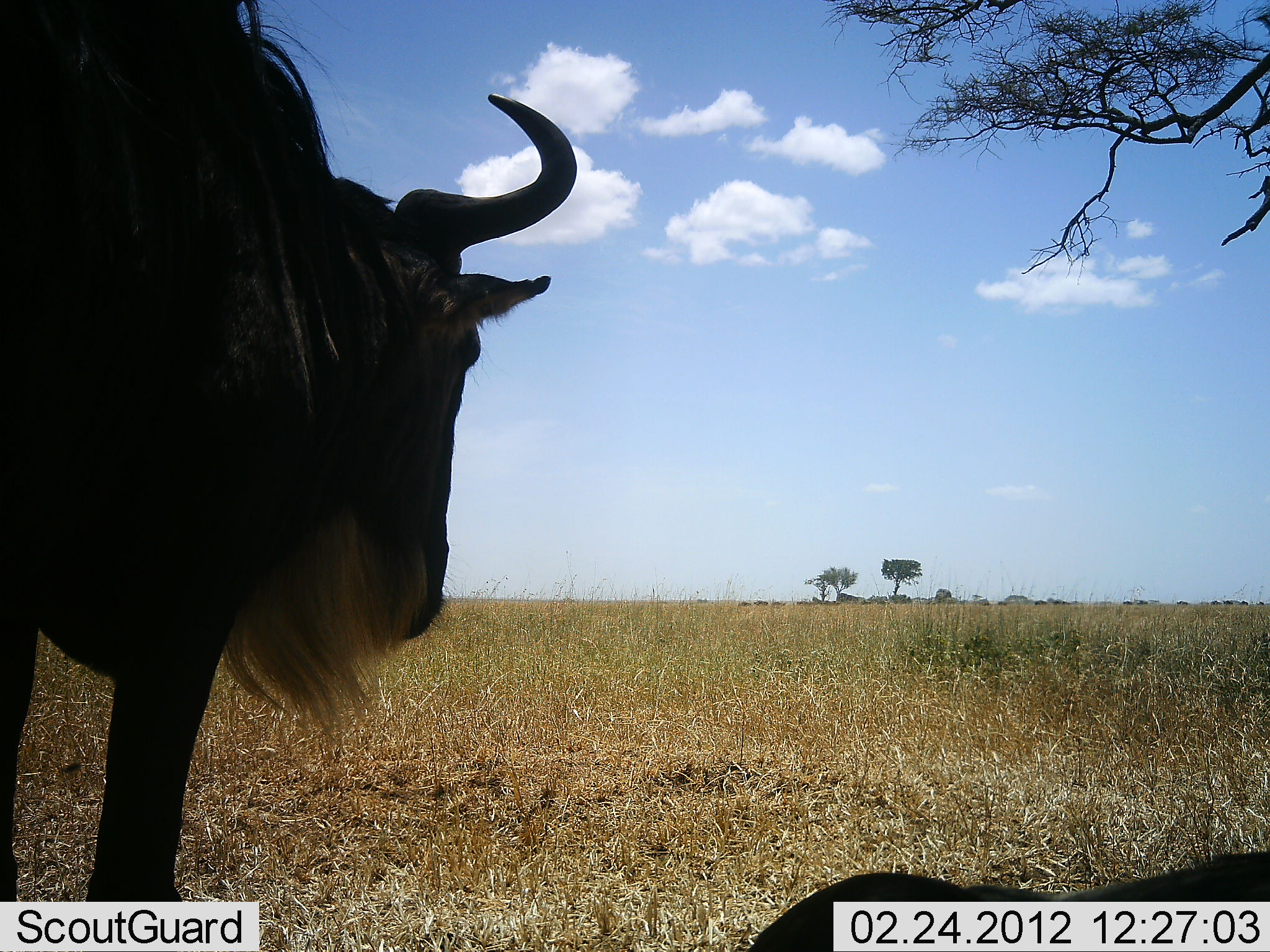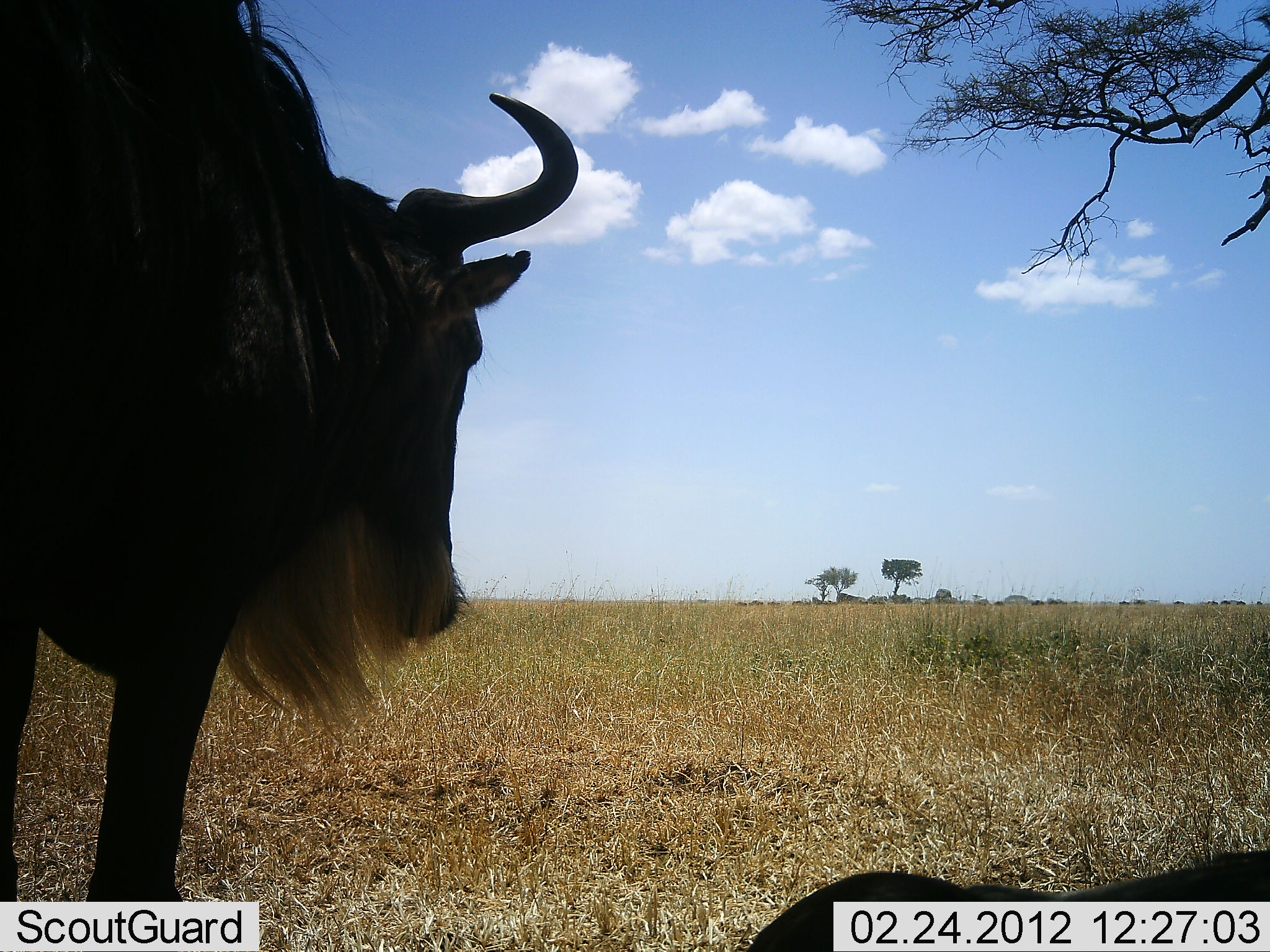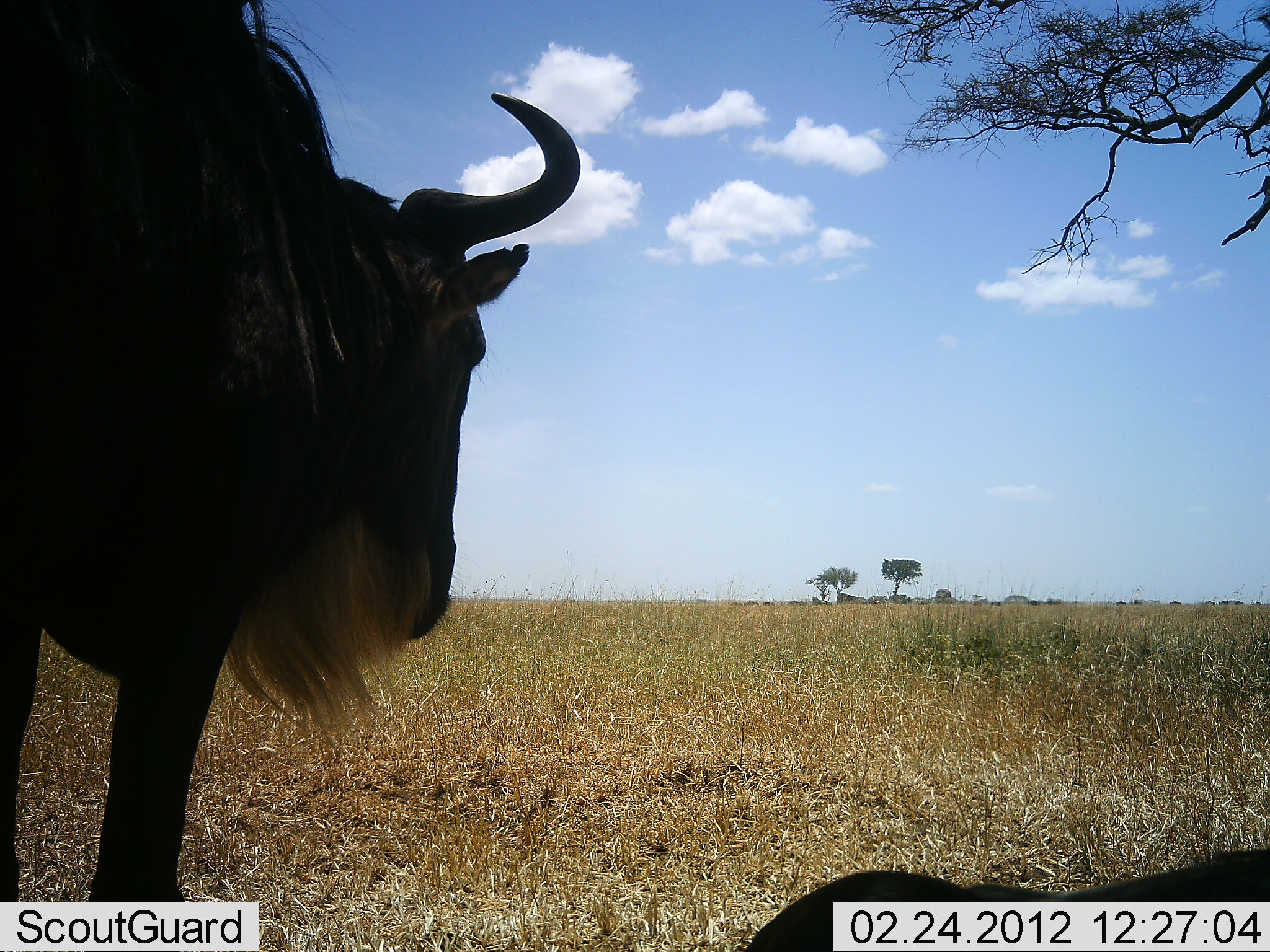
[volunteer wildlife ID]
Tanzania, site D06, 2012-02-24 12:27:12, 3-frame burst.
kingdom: Animalia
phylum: Chordata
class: Mammalia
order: Artiodactyla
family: Bovidae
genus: Connochaetes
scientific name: Connochaetes taurinus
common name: blue wildebeest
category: wildebeest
Wildebeest (blue wildebeest) (Connochaetes taurinus), count 2. Behavior (volunteer vote fractions): standing 96%, resting 46%, moving 17%, interacting 0%. Young present (vote fraction): 0%. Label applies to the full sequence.